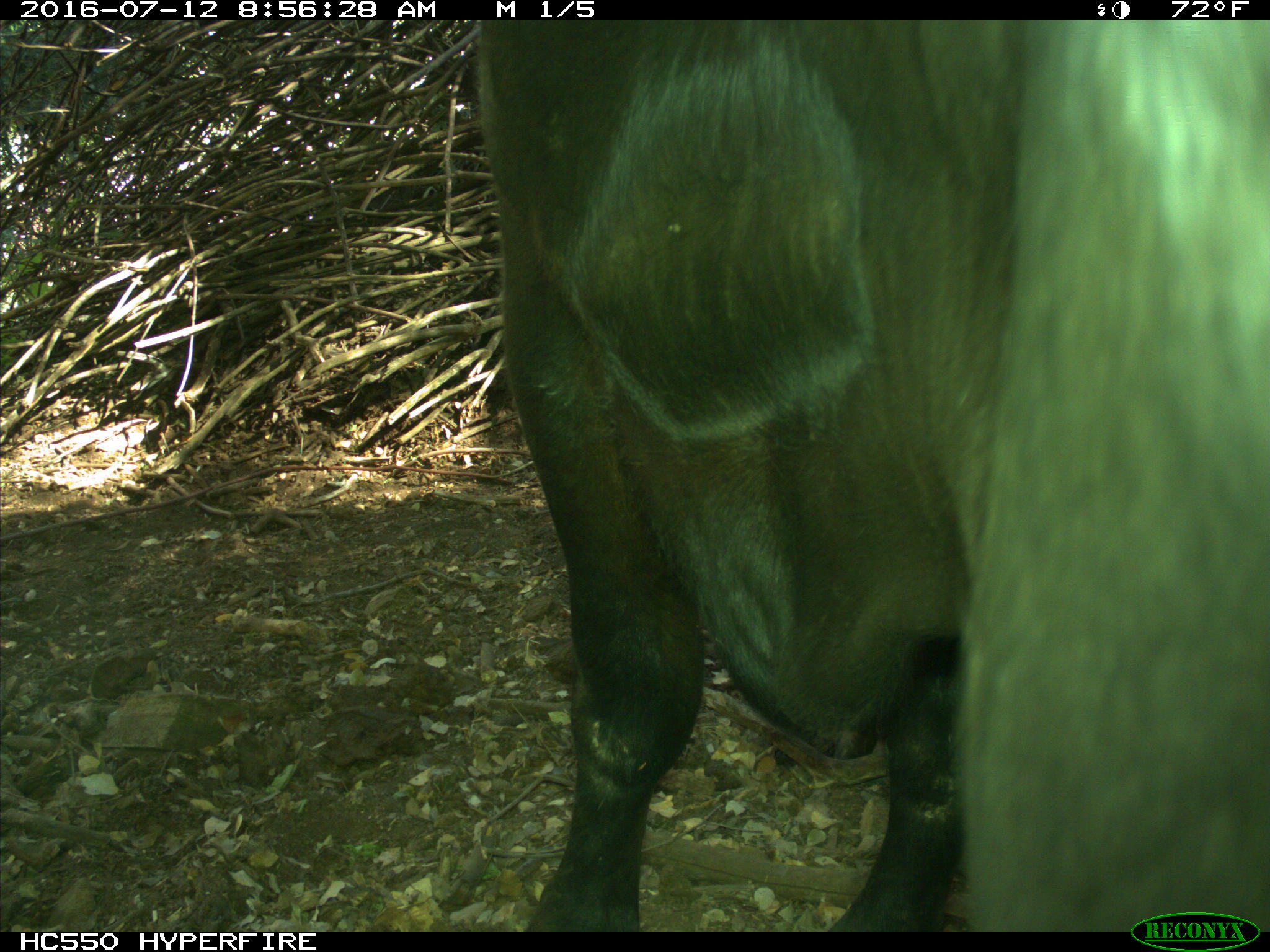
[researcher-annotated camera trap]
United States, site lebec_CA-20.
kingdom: Animalia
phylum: Chordata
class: Mammalia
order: Artiodactyla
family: Bovidae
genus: Bos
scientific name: Bos taurus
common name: domestic cow